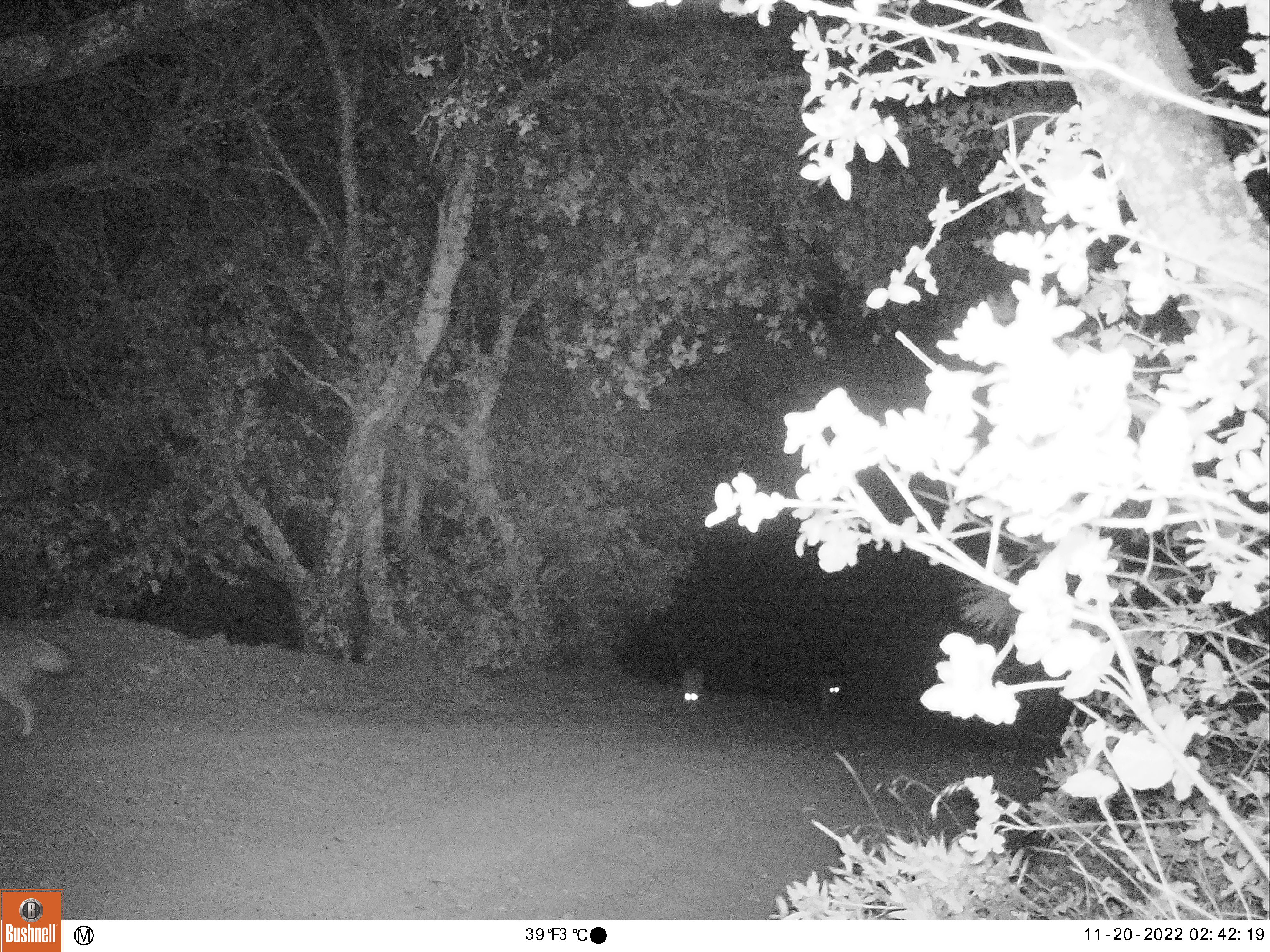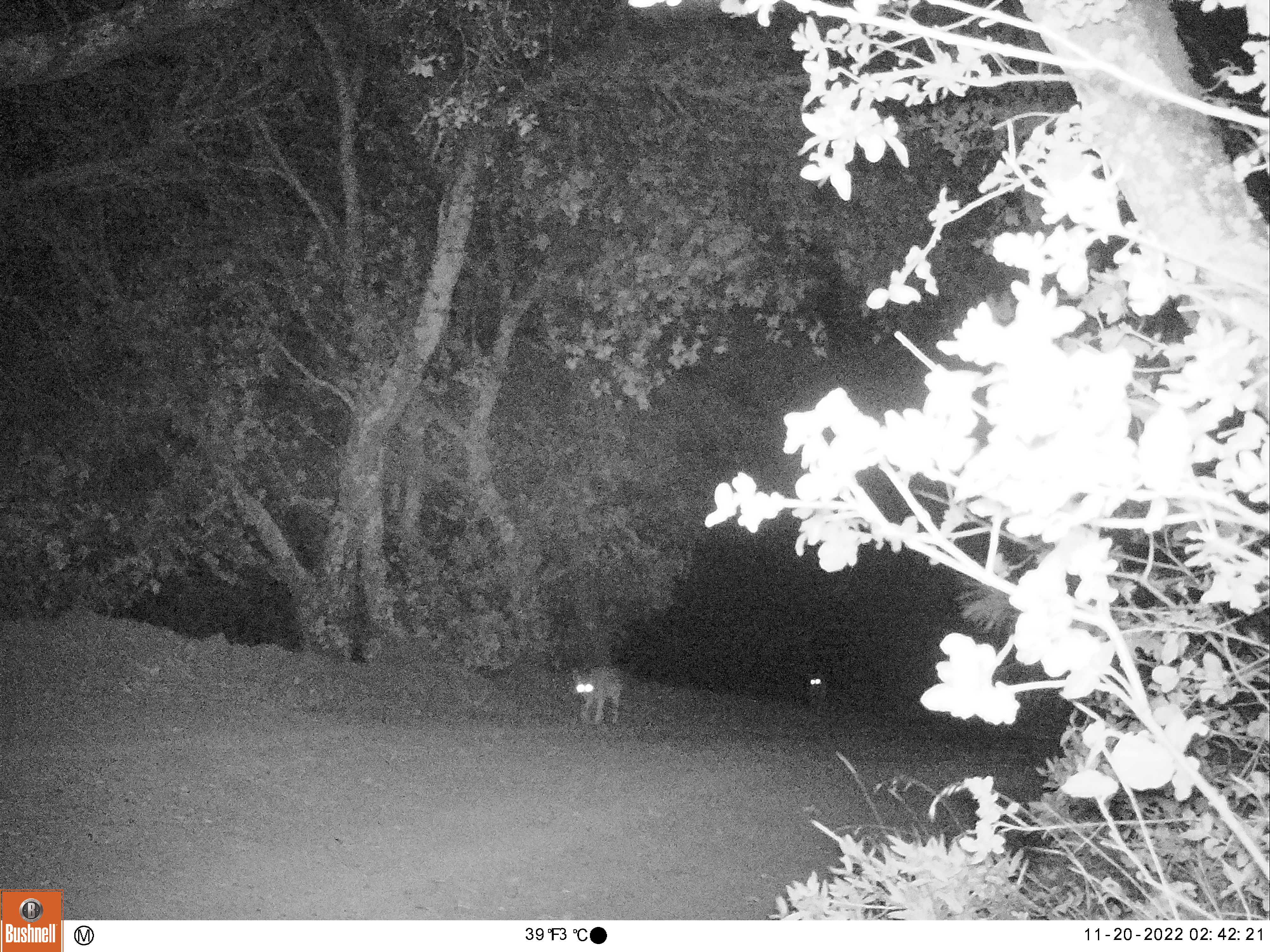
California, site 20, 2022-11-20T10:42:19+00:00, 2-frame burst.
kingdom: Animalia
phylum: Chordata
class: Mammalia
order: Carnivora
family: Canidae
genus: Canis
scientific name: Canis latrans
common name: coyote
Coyote (Canis latrans).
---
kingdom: Animalia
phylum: Chordata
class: Mammalia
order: Carnivora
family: Felidae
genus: Lynx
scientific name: Lynx rufus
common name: bobcat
Bobcat (Lynx rufus).